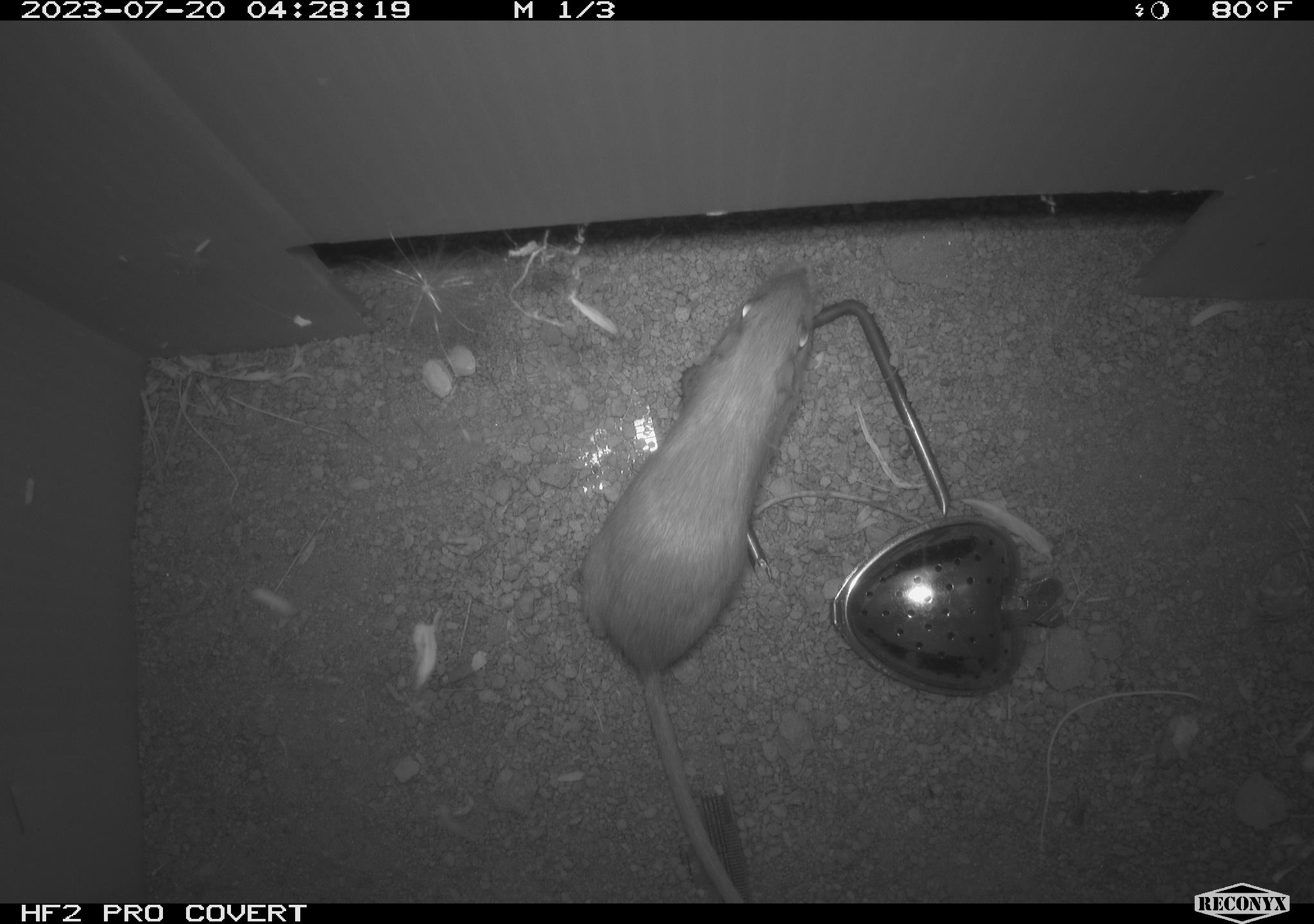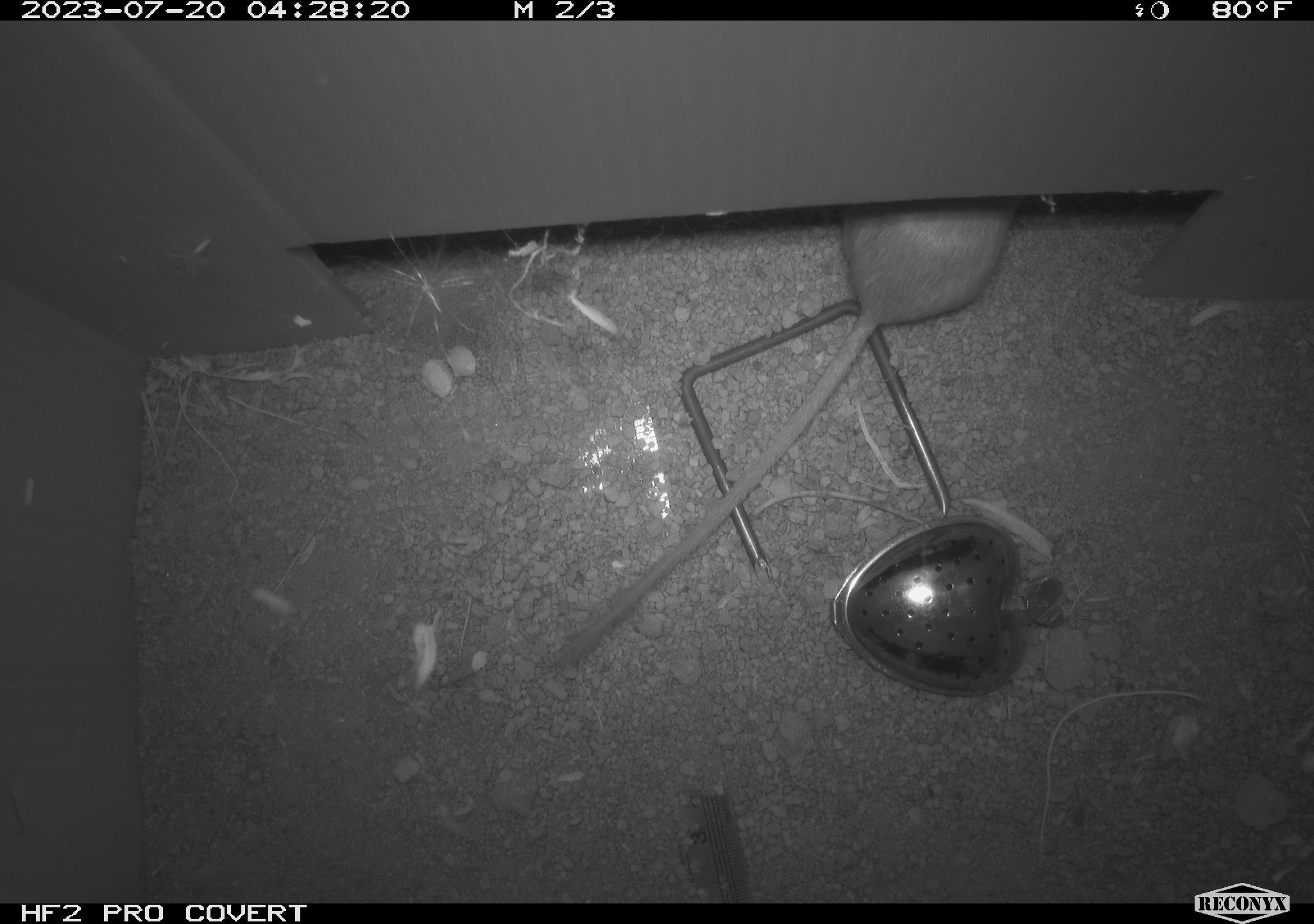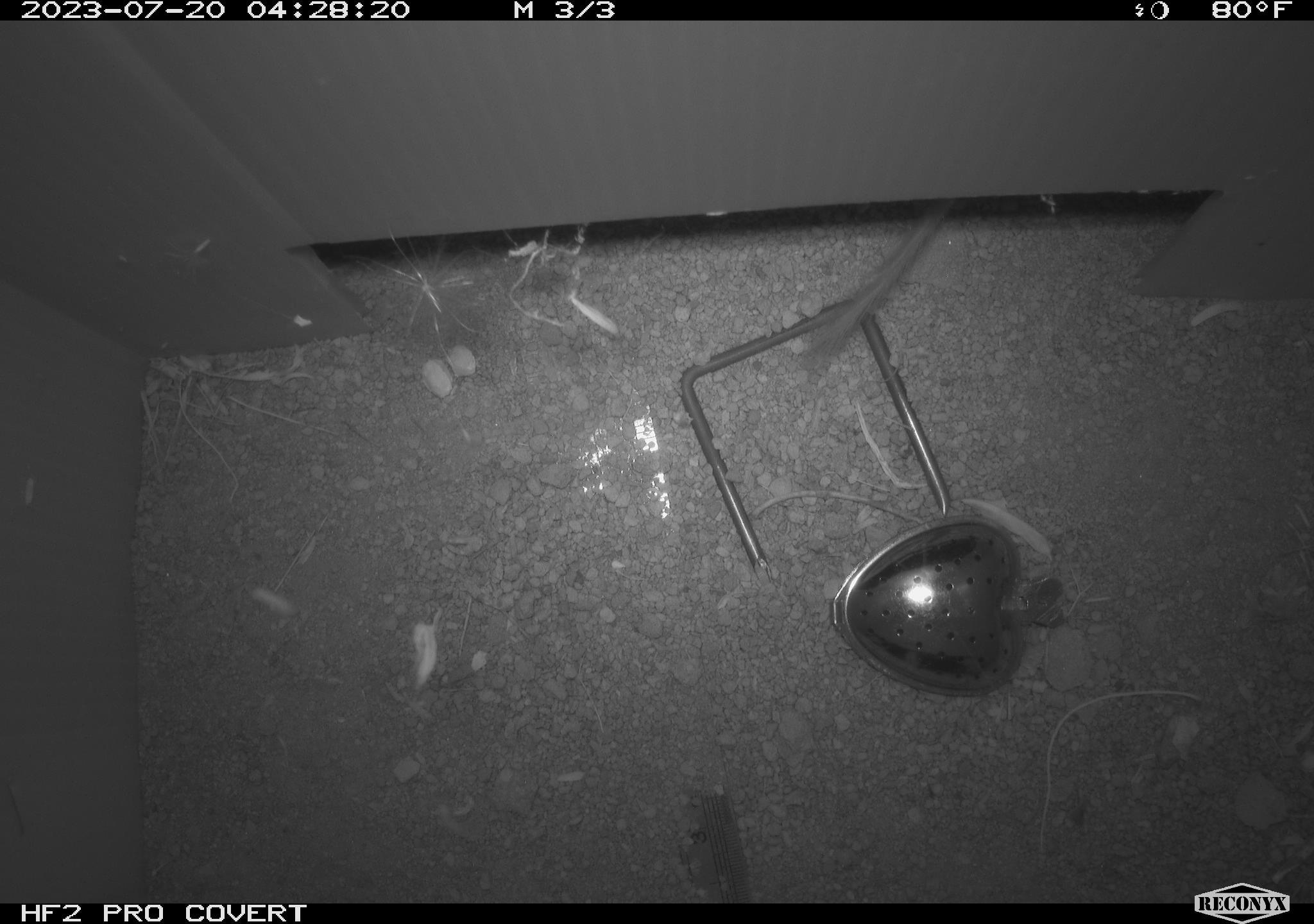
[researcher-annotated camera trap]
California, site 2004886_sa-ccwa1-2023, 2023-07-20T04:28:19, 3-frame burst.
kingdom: Animalia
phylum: Chordata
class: Mammalia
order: Rodentia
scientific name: Rodentia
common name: mouse species